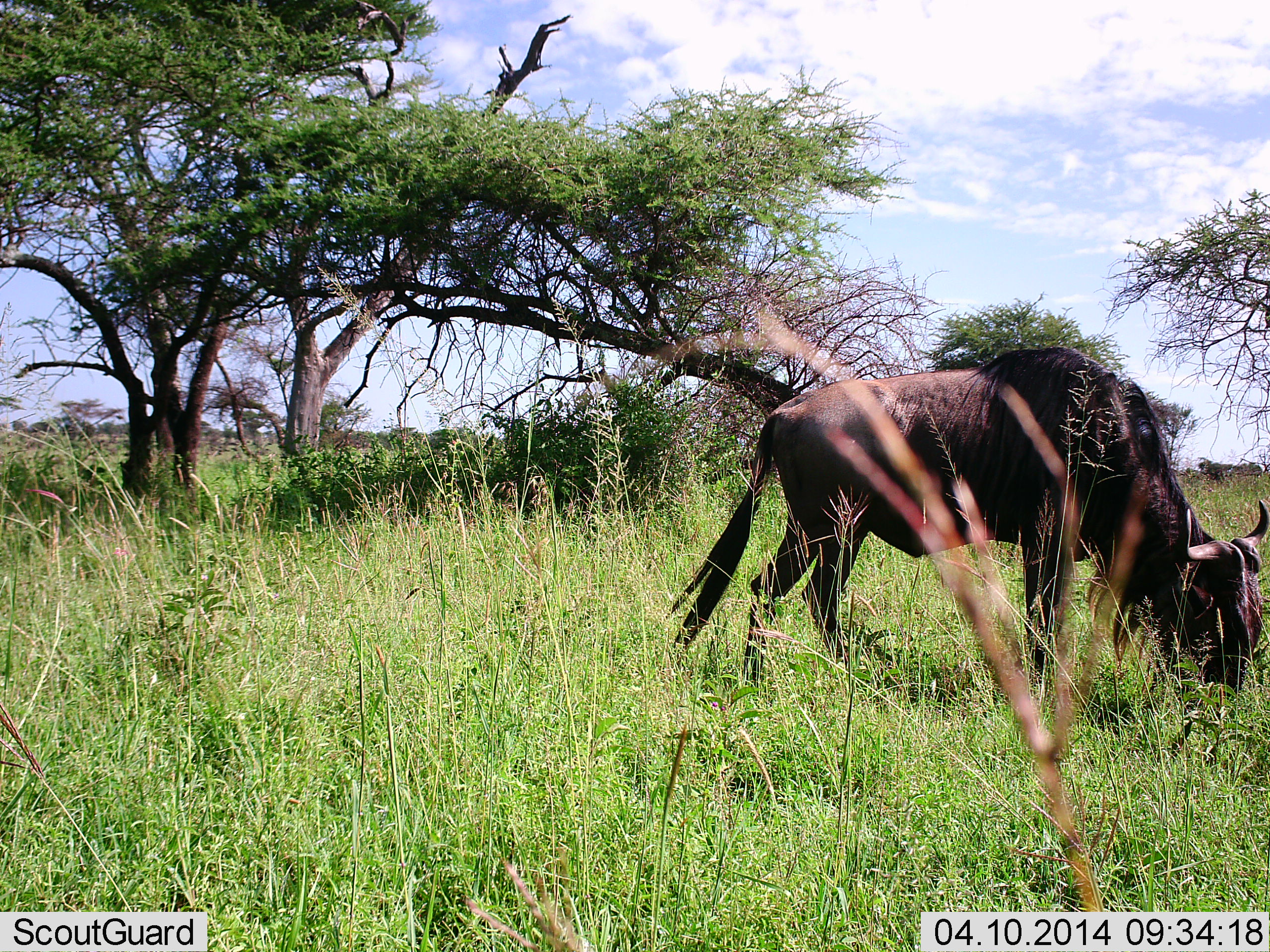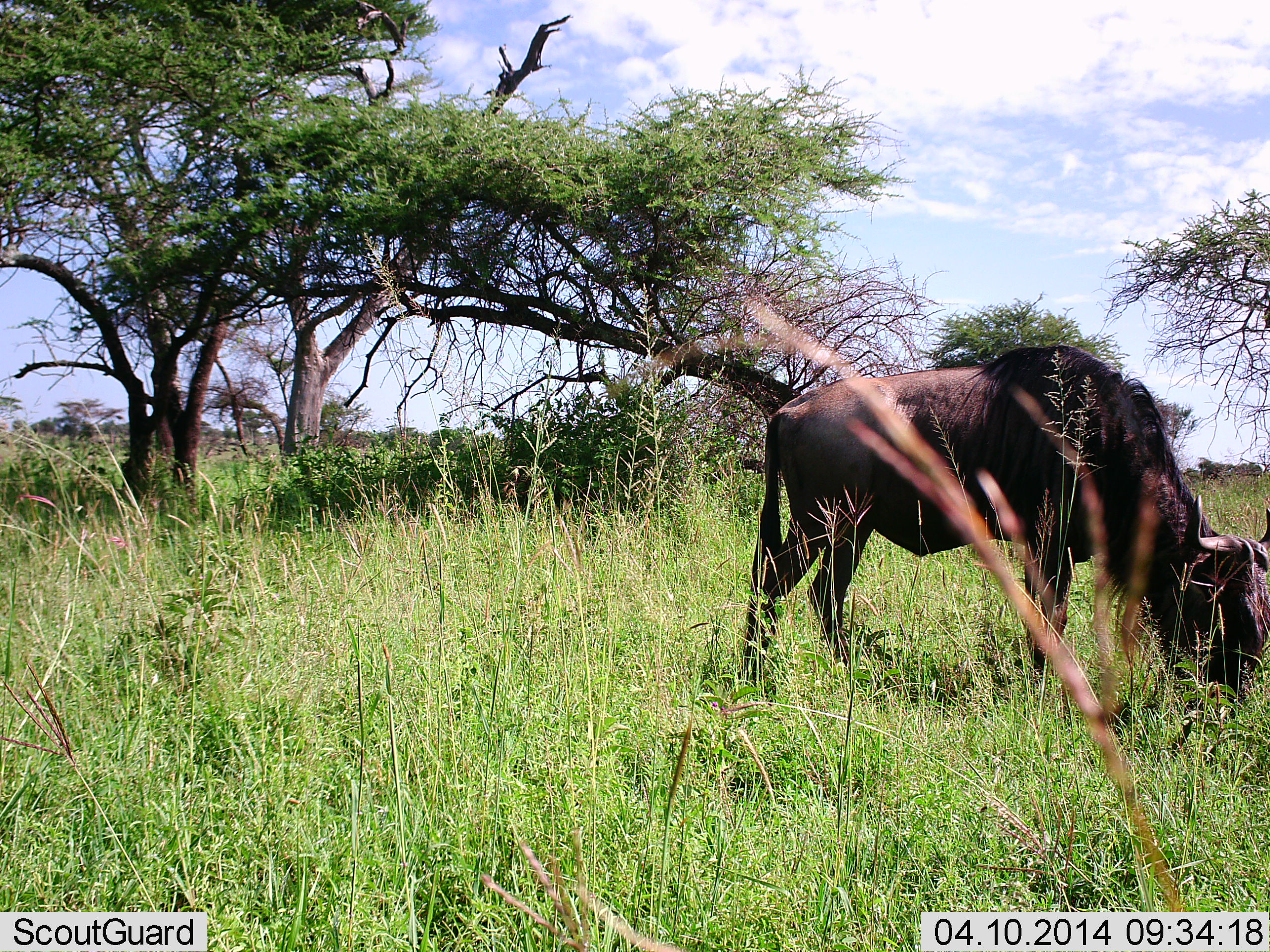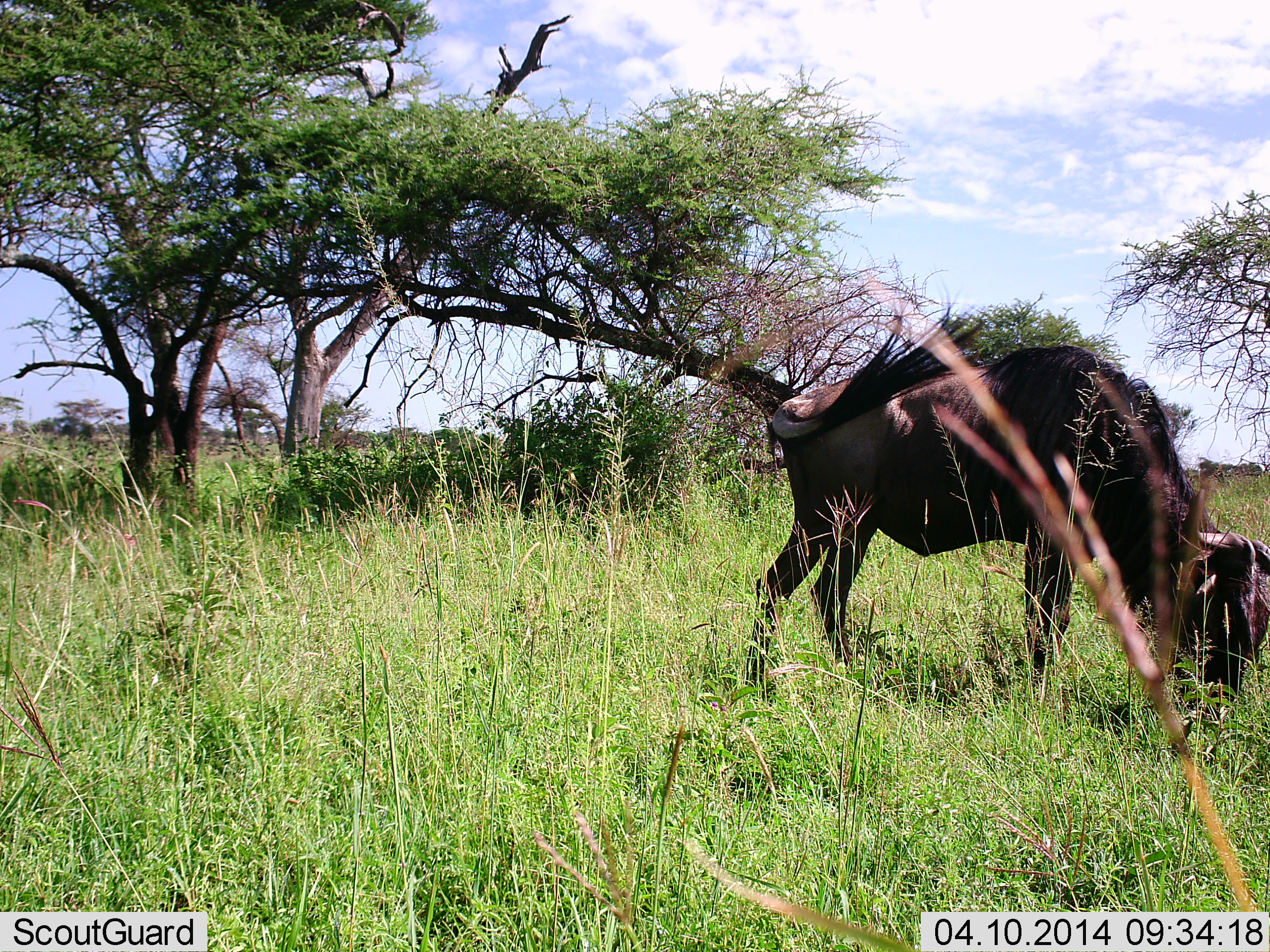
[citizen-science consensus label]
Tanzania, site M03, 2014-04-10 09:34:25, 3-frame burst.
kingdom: Animalia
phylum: Chordata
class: Mammalia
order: Artiodactyla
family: Bovidae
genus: Connochaetes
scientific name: Connochaetes taurinus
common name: blue wildebeest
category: wildebeest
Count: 1.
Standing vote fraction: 0%.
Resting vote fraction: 0%.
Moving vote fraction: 0%.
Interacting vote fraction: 0%.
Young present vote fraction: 0%.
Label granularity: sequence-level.